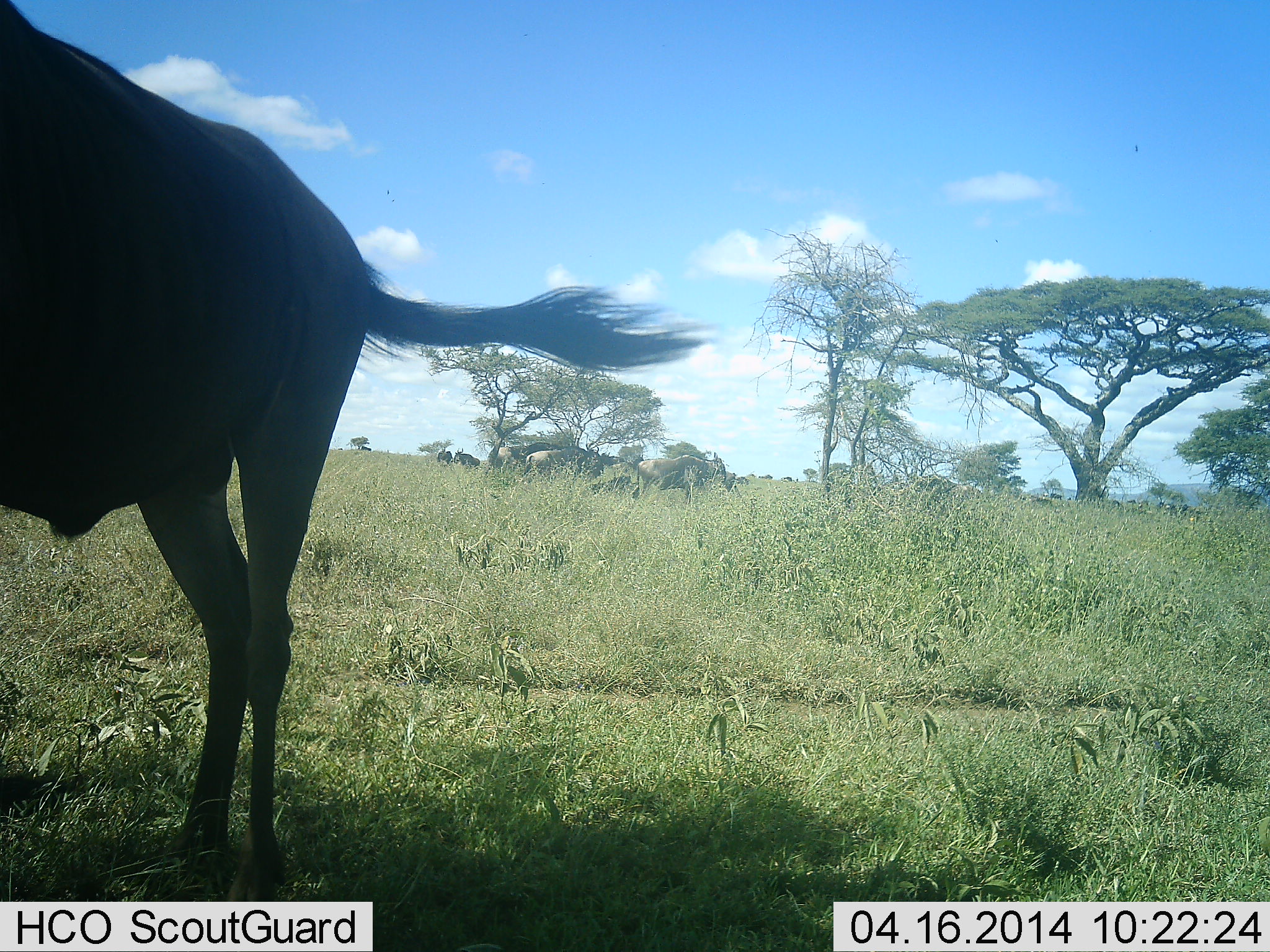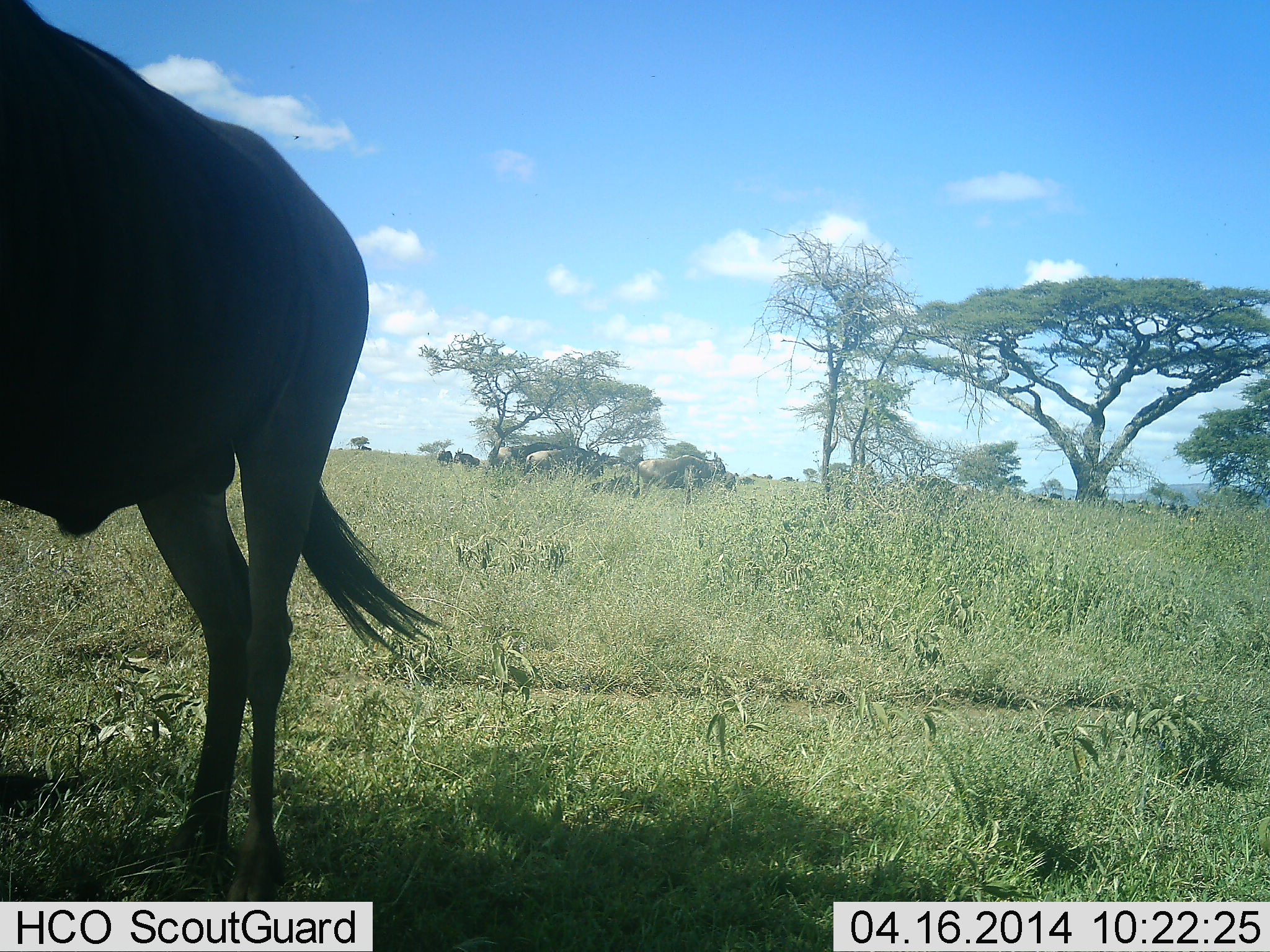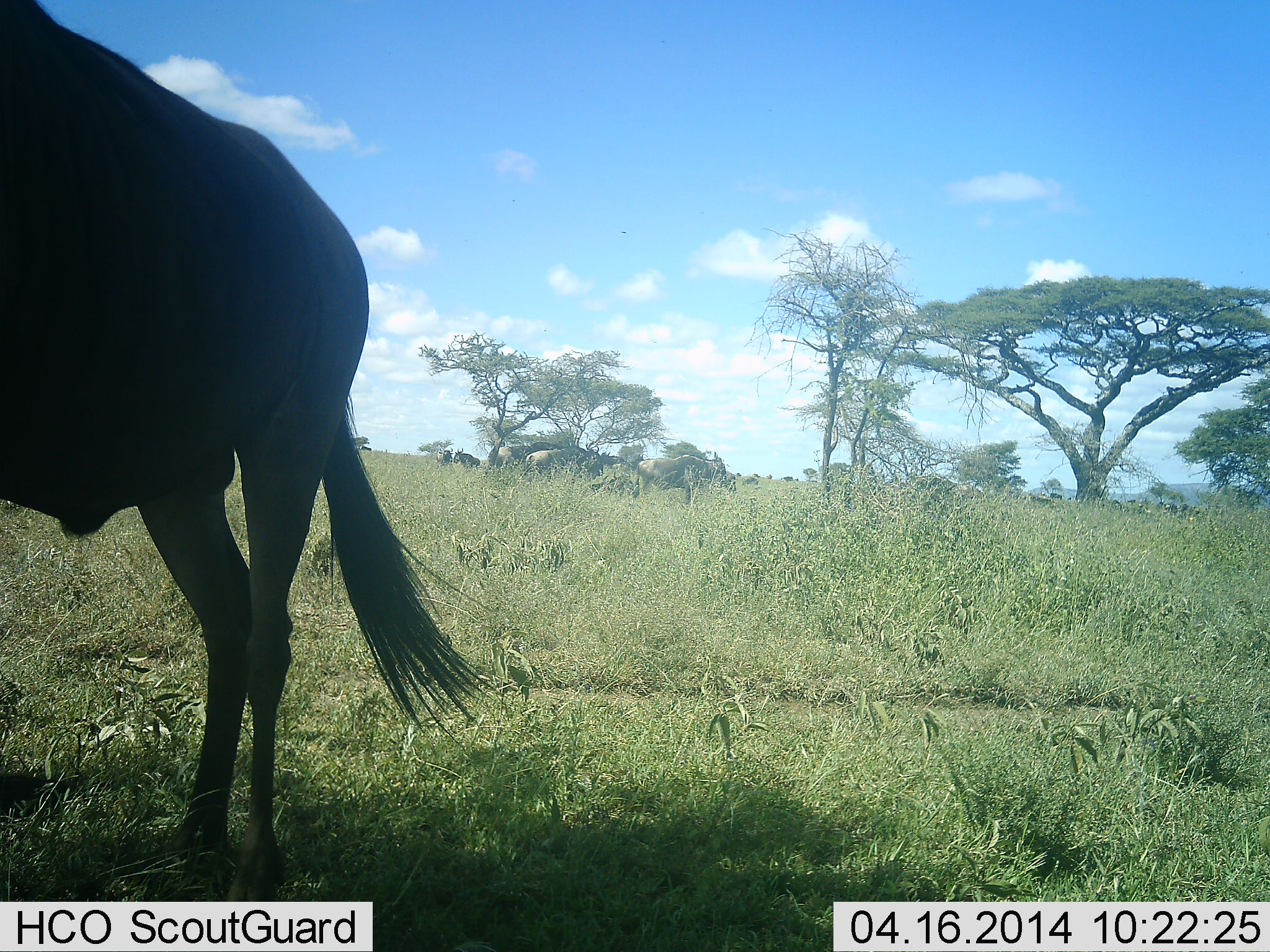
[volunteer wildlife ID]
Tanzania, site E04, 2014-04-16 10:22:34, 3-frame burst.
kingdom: Animalia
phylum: Chordata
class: Mammalia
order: Artiodactyla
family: Bovidae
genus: Connochaetes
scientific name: Connochaetes taurinus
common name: blue wildebeest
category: wildebeest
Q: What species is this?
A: Wildebeest (blue wildebeest) (Connochaetes taurinus).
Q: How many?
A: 1.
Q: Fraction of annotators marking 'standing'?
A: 100%.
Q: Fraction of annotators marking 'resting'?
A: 10%.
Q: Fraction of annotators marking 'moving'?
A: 0%.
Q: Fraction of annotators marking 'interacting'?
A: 0%.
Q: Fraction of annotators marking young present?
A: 0%.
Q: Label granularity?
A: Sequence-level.